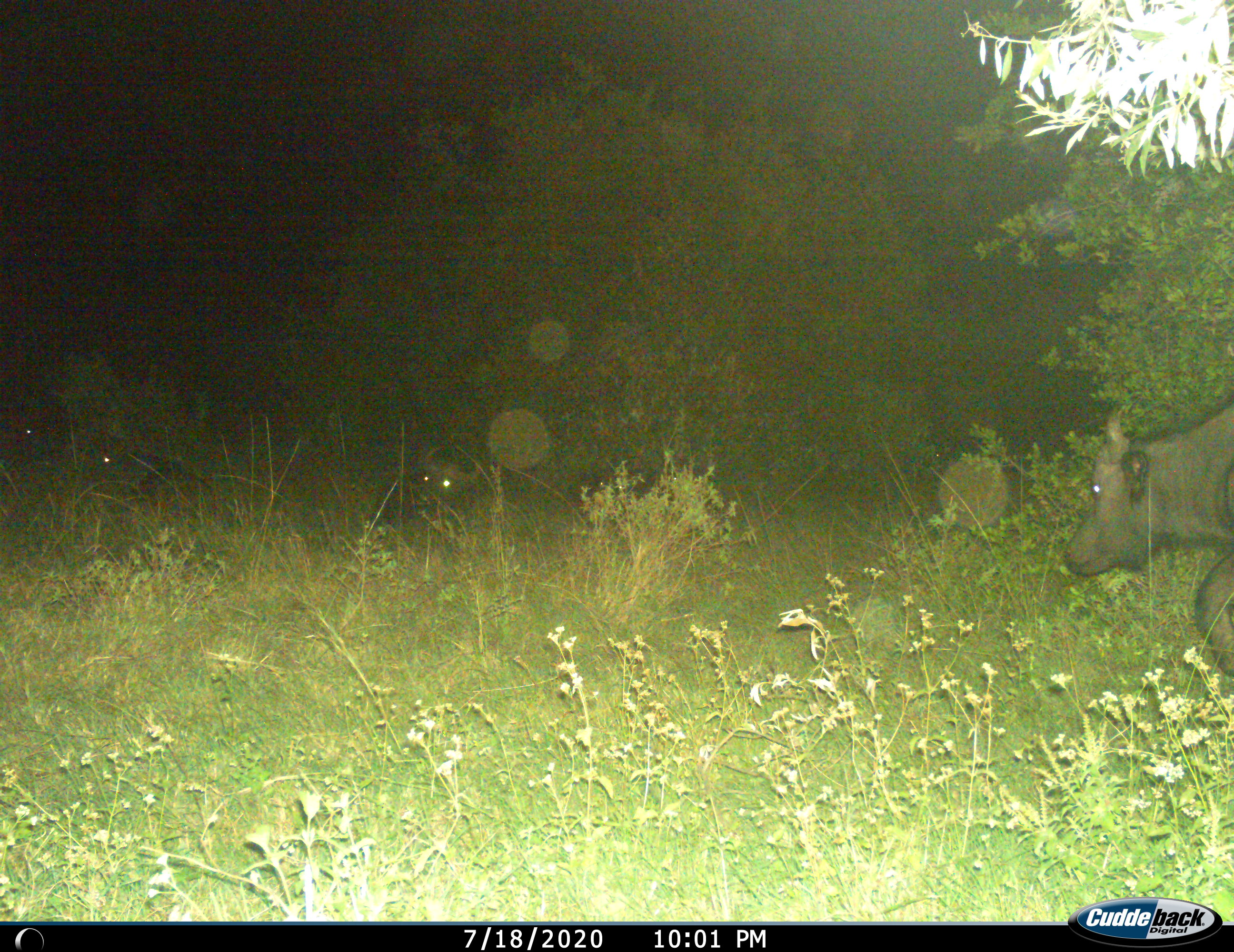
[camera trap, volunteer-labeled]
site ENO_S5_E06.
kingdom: Animalia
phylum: Chordata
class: Mammalia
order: Artiodactyla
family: Bovidae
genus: Syncerus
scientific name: Syncerus caffer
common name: african buffalo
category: buffalo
Buffalo (african buffalo) (Syncerus caffer), count 4. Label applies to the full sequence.